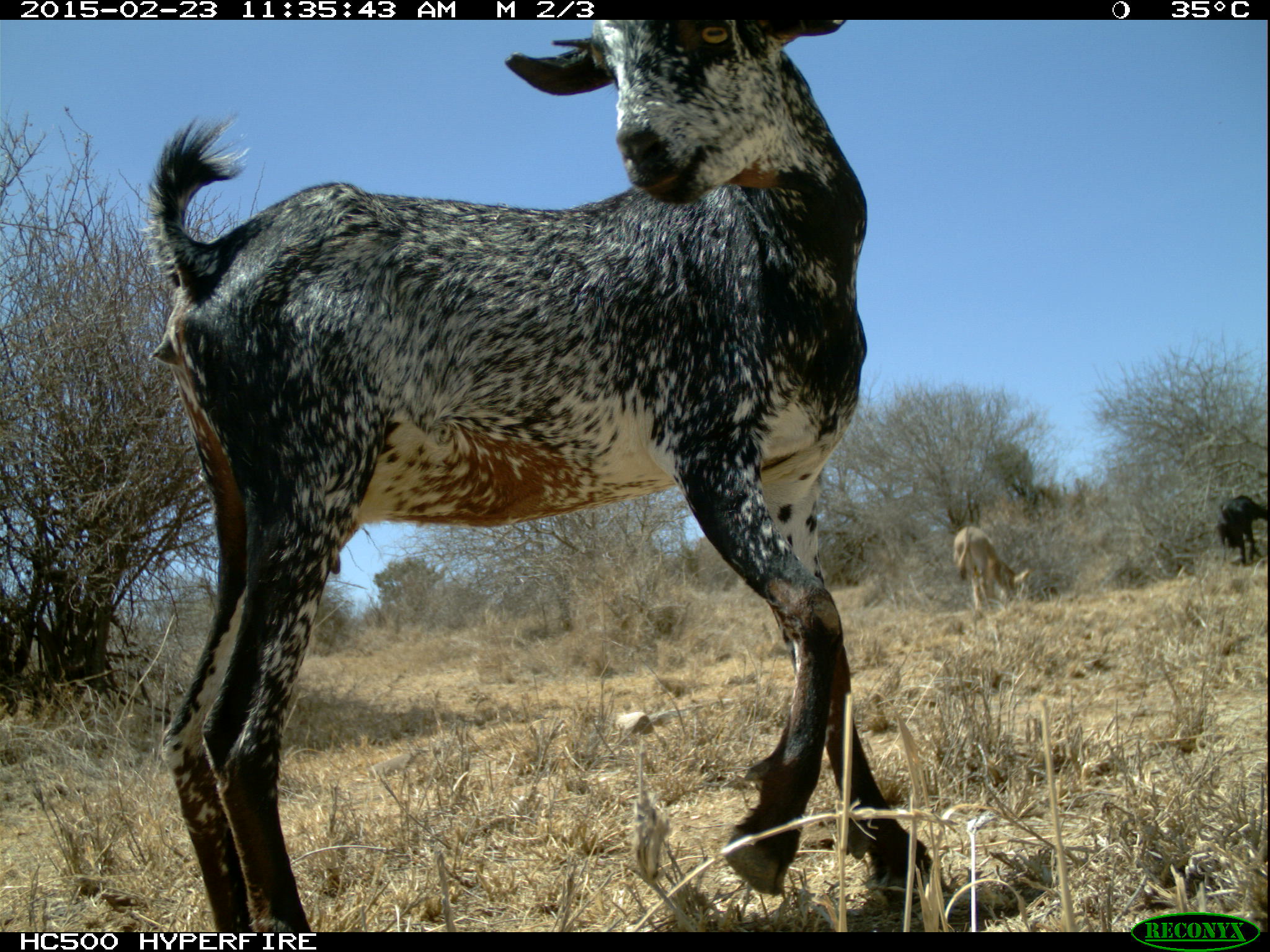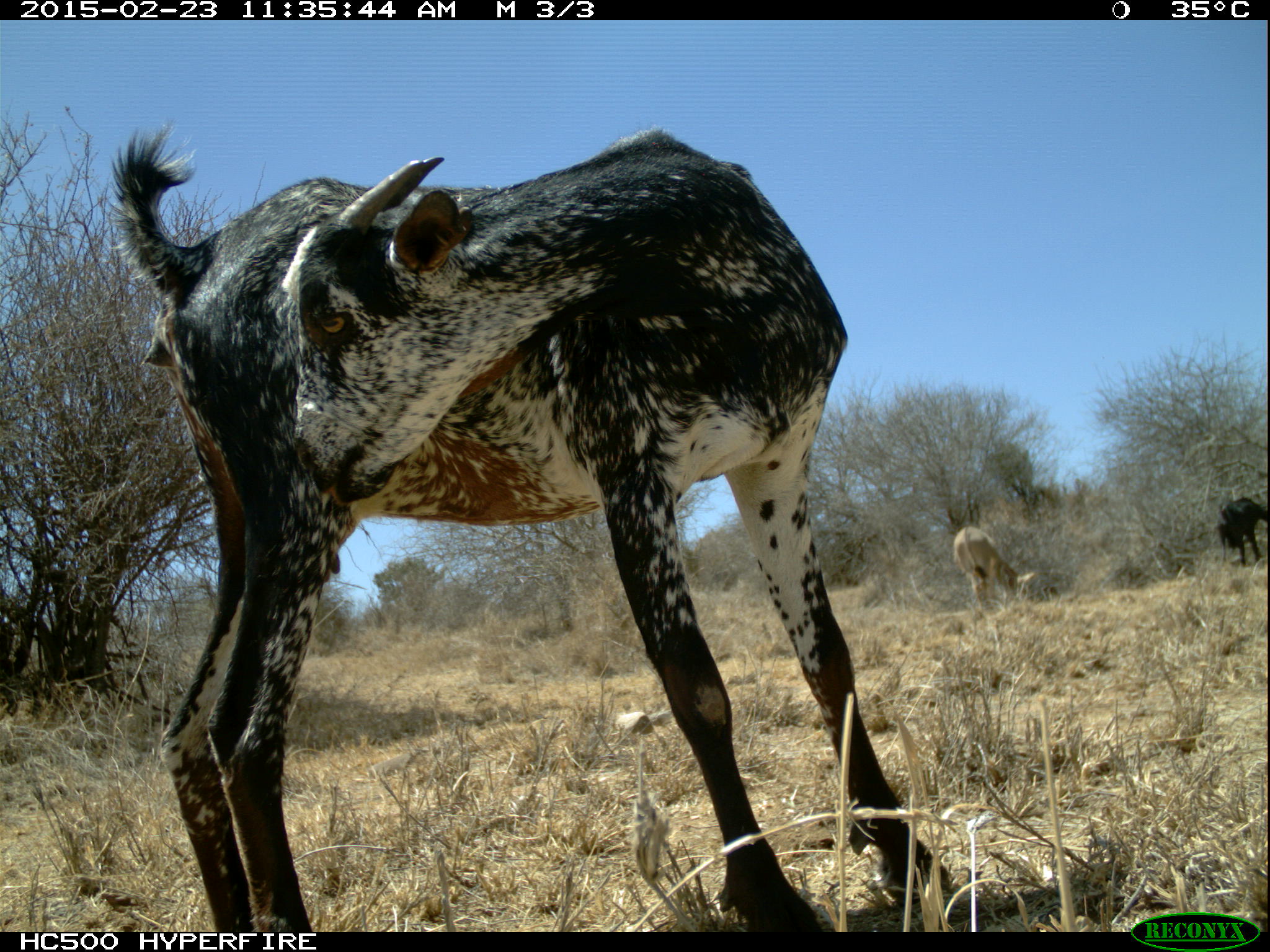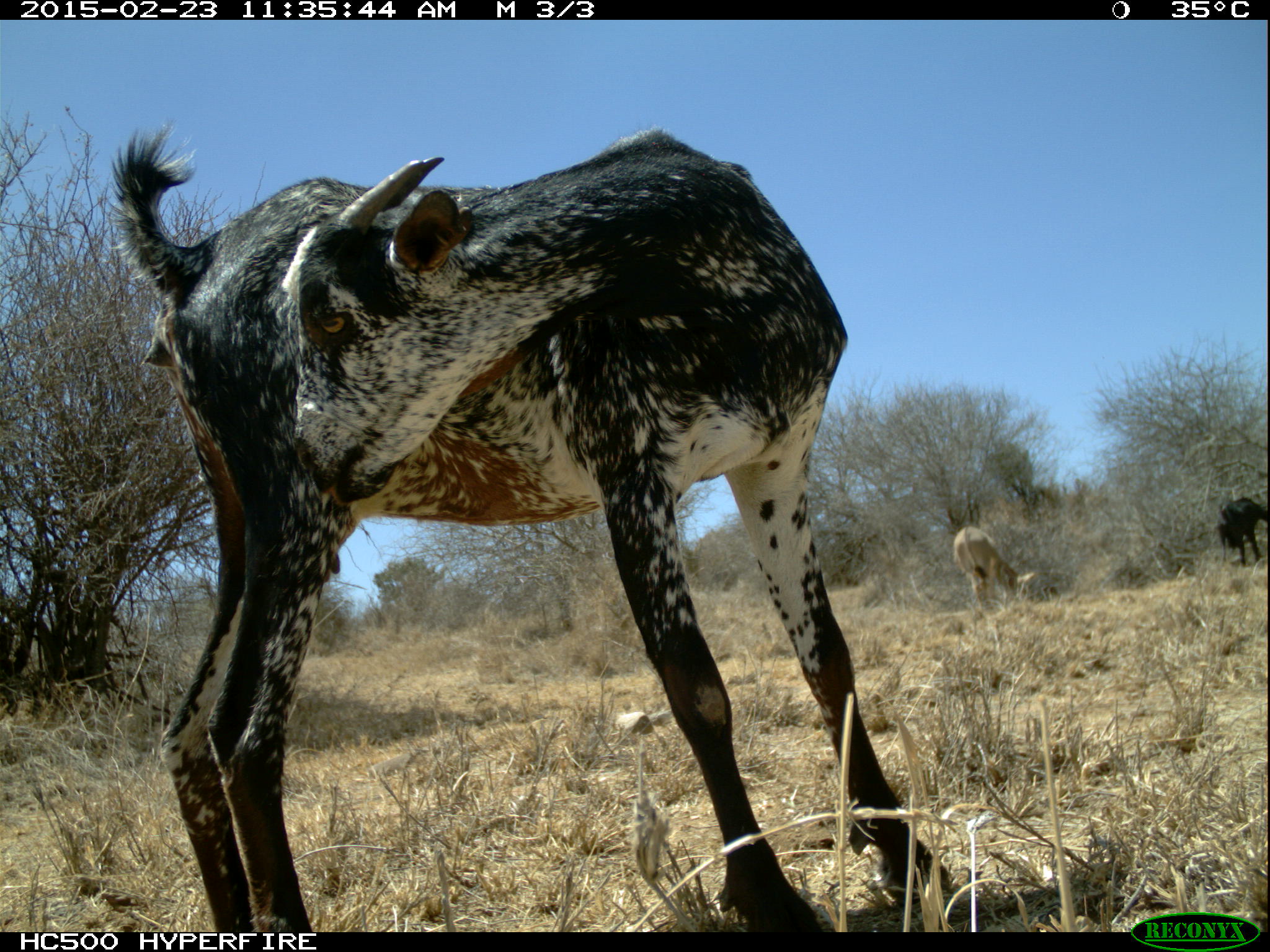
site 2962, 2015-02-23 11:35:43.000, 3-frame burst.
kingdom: Animalia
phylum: Chordata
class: Mammalia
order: Perissodactyla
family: Equidae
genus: Equus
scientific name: Equus africanus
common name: african wild ass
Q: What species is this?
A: Equus africanus (african wild ass).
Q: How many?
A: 1.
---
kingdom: Animalia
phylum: Chordata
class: Mammalia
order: Artiodactyla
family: Bovidae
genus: Capra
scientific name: Capra aegagrus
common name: wild goat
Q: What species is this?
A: Capra aegagrus (wild goat).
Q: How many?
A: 6.